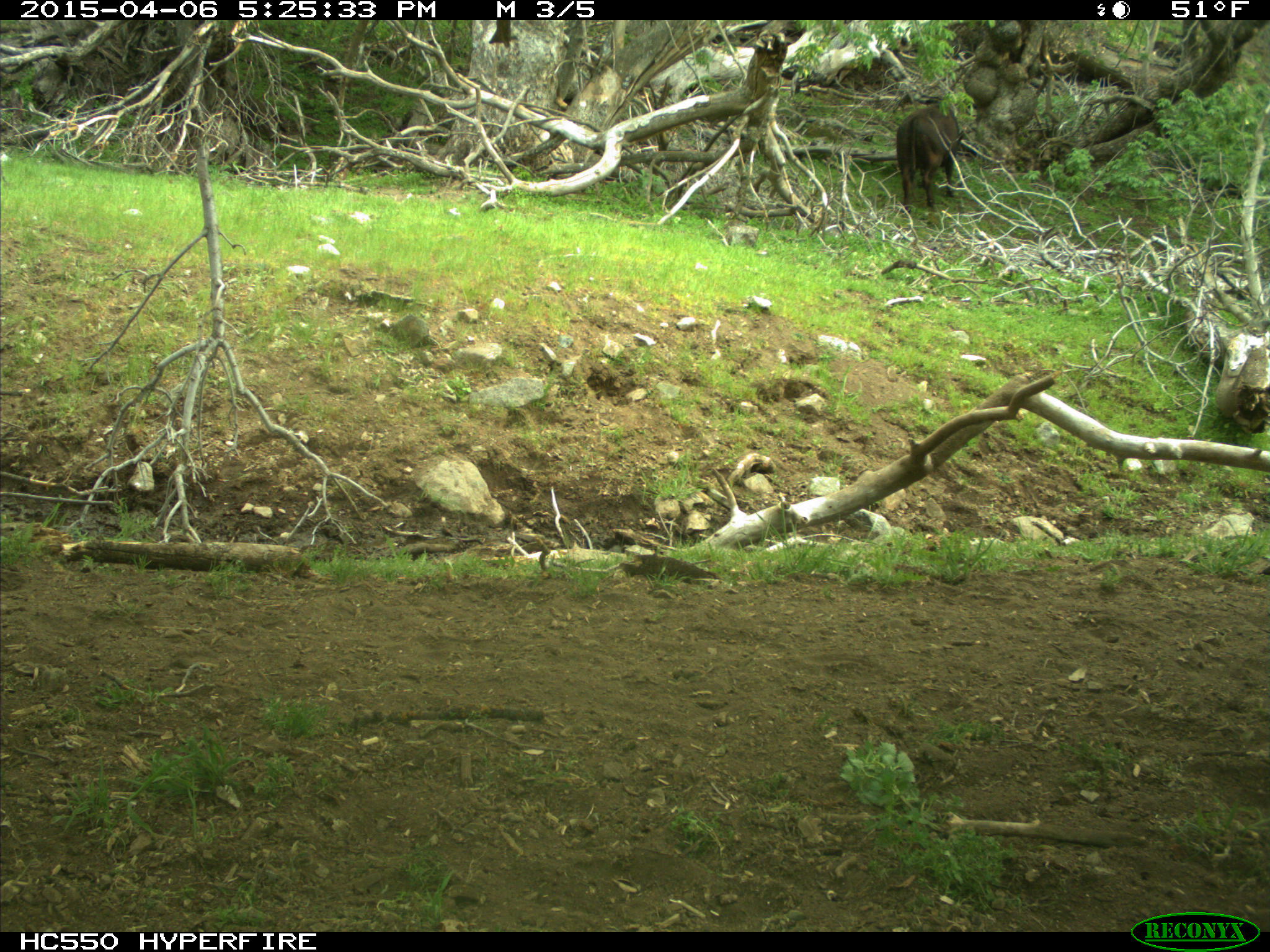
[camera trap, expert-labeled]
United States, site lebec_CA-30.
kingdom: Animalia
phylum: Chordata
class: Mammalia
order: Artiodactyla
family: Bovidae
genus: Bos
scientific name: Bos taurus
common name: domestic cow